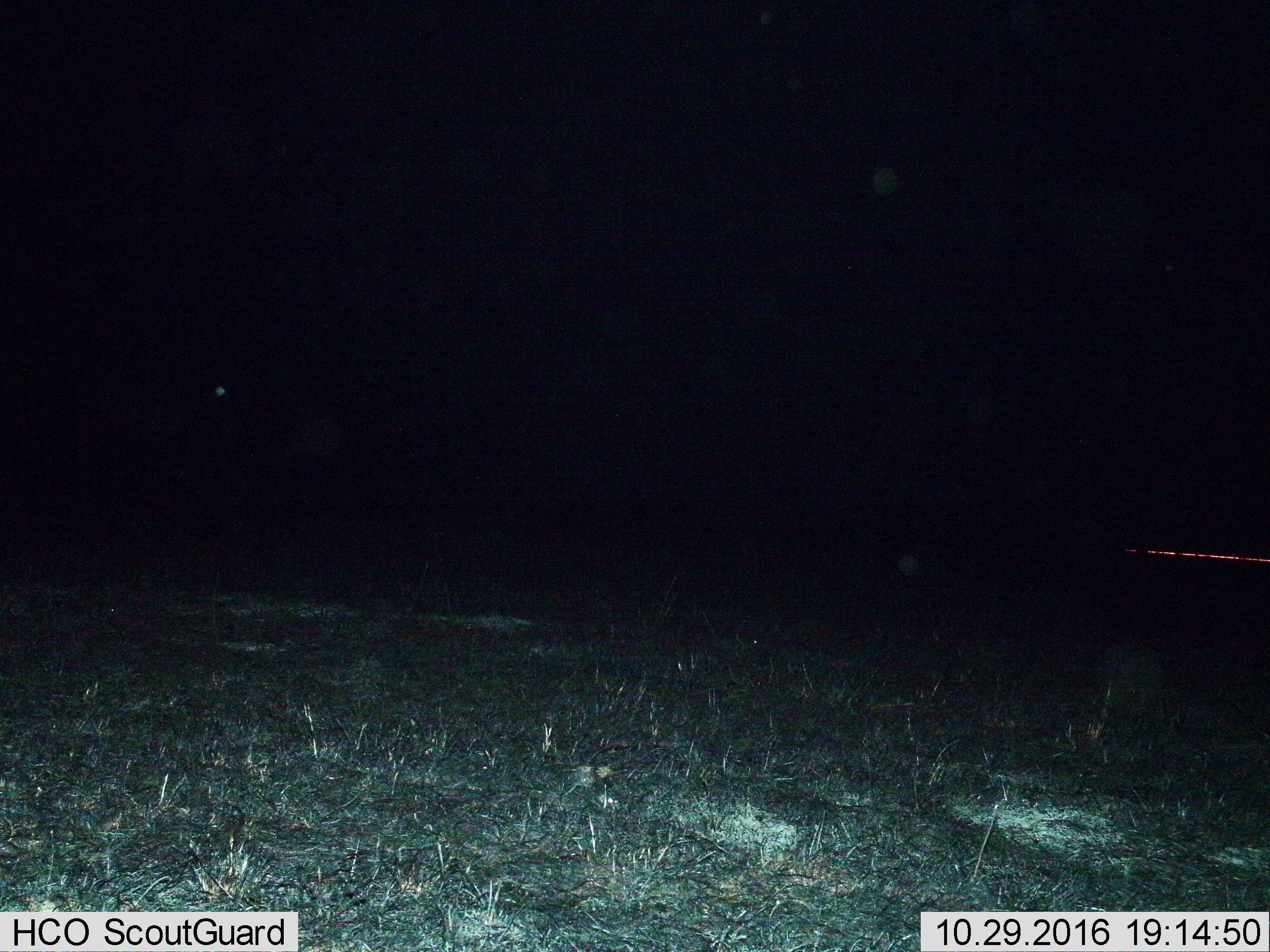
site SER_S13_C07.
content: unidentified animal